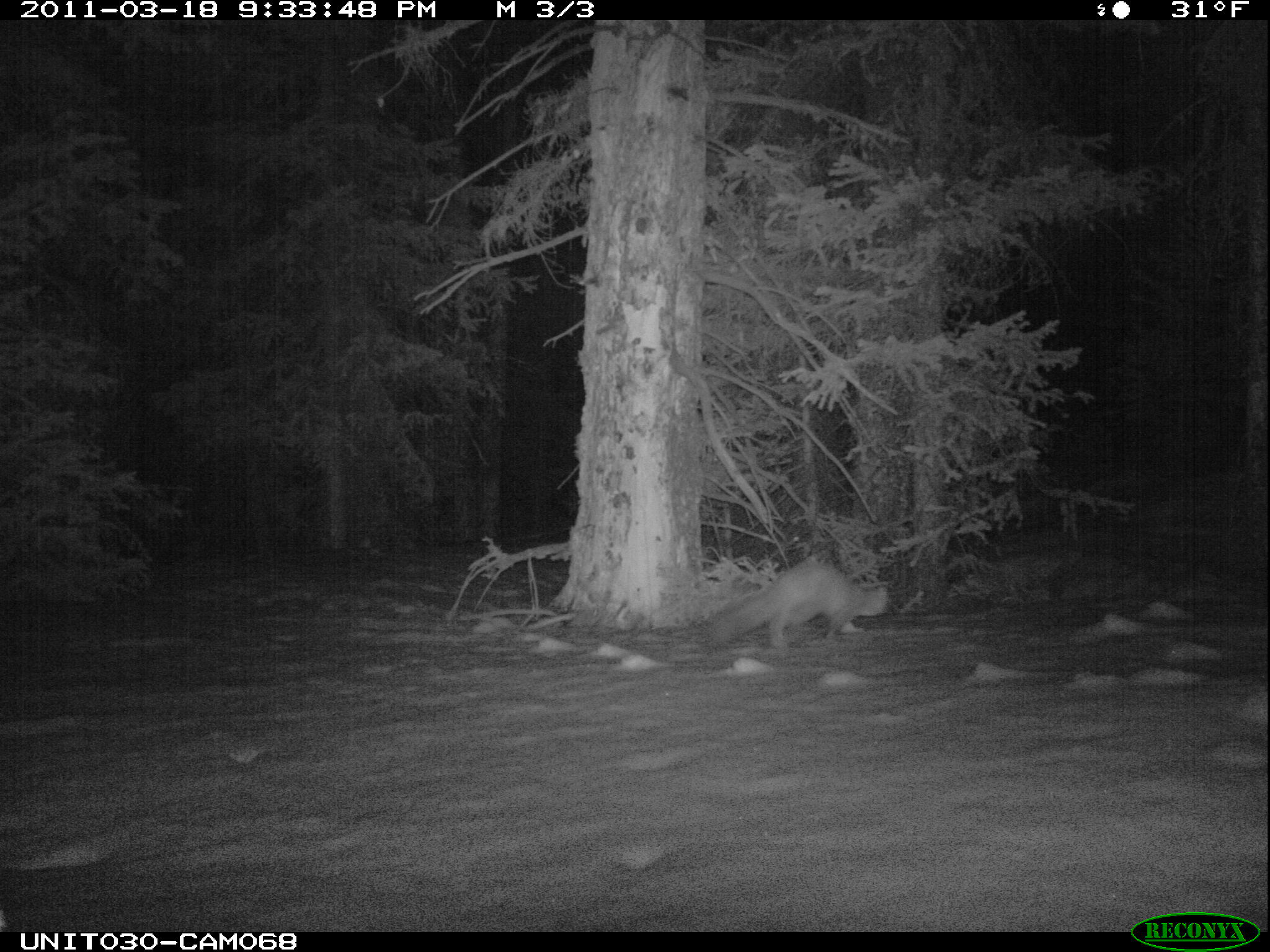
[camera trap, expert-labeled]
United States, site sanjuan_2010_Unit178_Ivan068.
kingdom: Animalia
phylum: Chordata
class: Mammalia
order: Carnivora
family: Mustelidae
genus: Martes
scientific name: Martes americana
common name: american marten